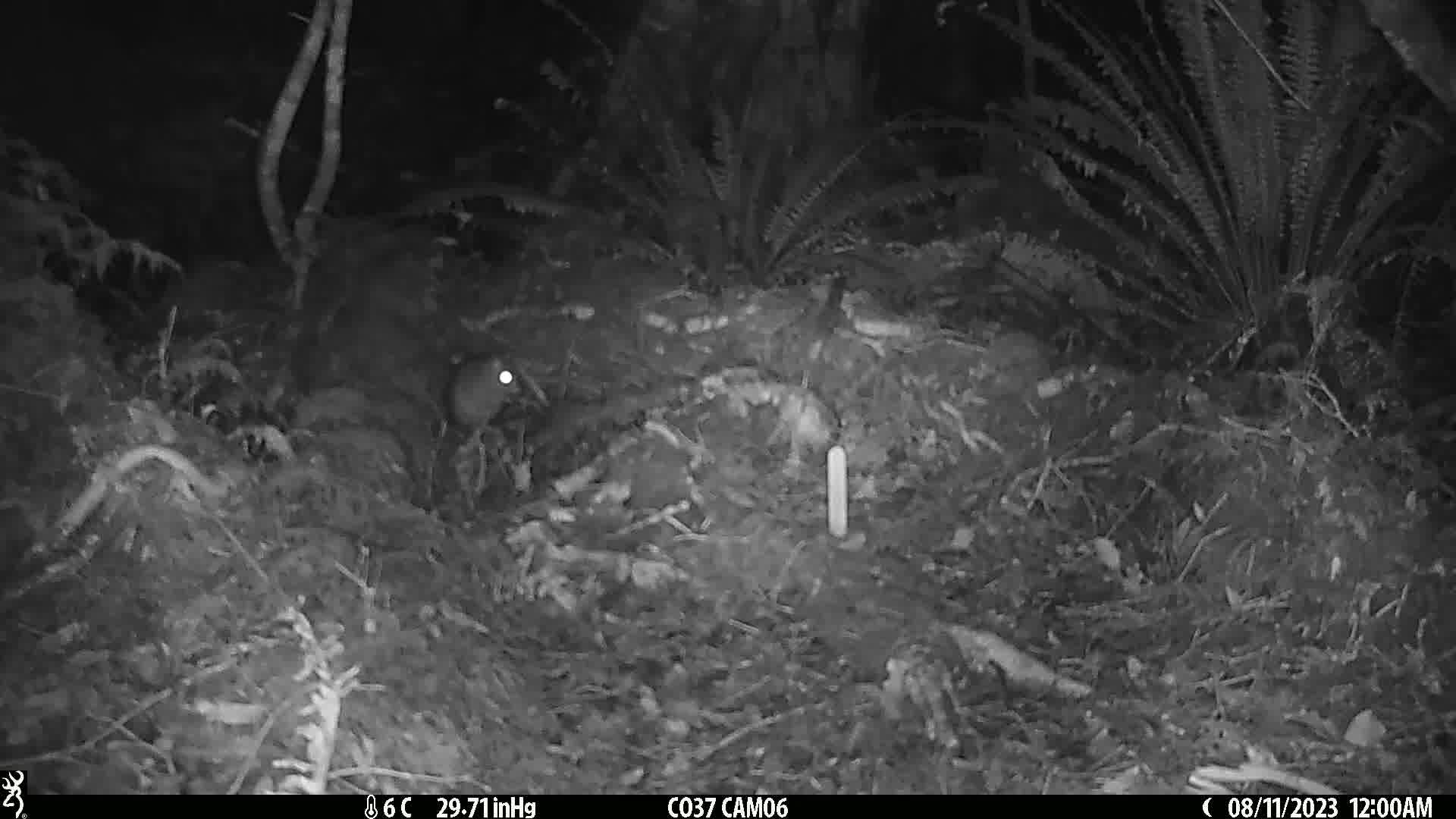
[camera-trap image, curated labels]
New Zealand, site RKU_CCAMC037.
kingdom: Animalia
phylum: Chordata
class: Mammalia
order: Rodentia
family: Muridae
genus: Rattus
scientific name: Rattus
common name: rat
Rat (Rattus).